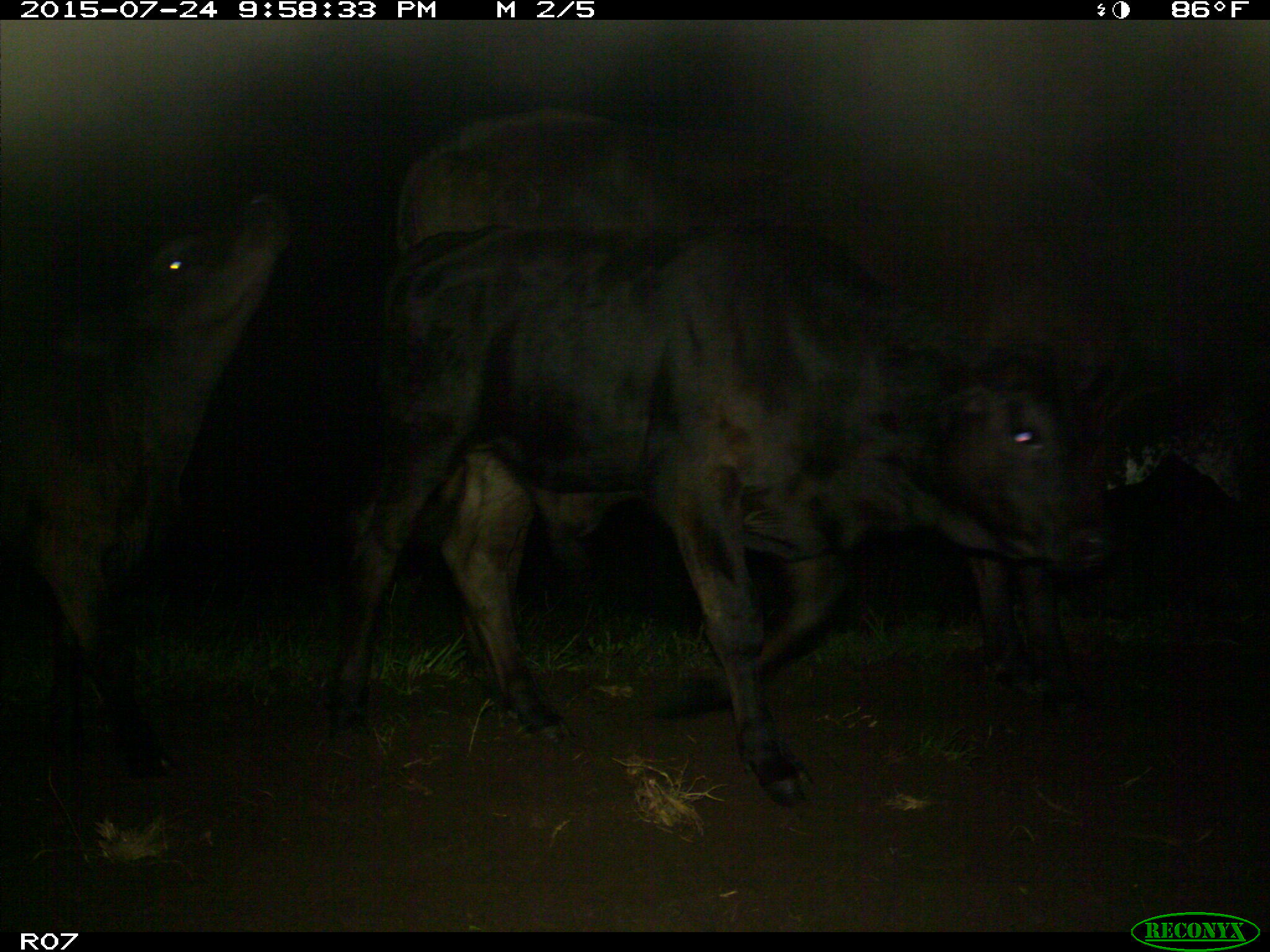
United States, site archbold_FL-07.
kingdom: Animalia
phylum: Chordata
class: Mammalia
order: Artiodactyla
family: Bovidae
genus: Bos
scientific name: Bos taurus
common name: domestic cow